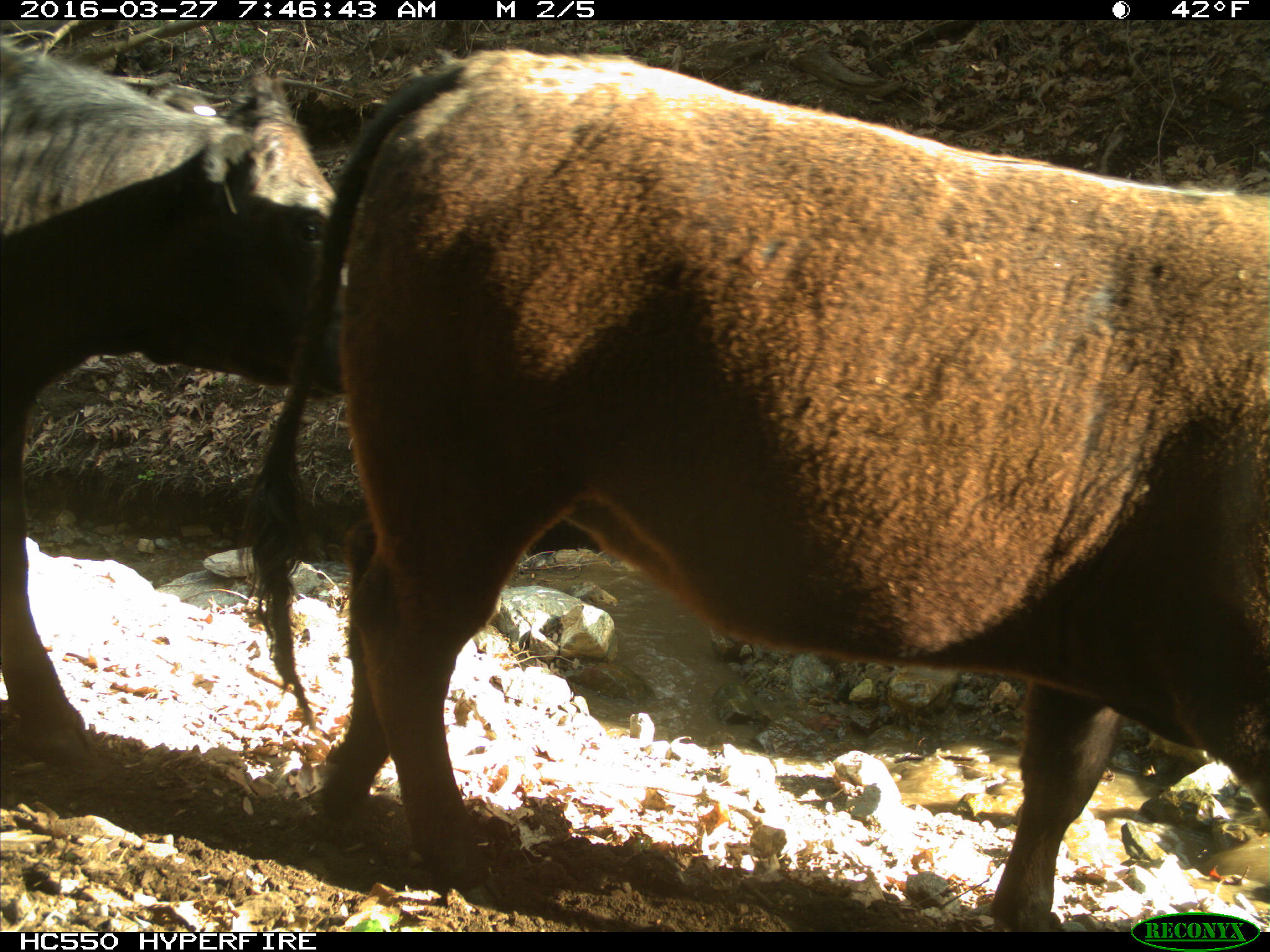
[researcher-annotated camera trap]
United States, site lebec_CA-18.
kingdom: Animalia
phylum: Chordata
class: Mammalia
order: Artiodactyla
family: Bovidae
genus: Bos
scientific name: Bos taurus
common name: domestic cow